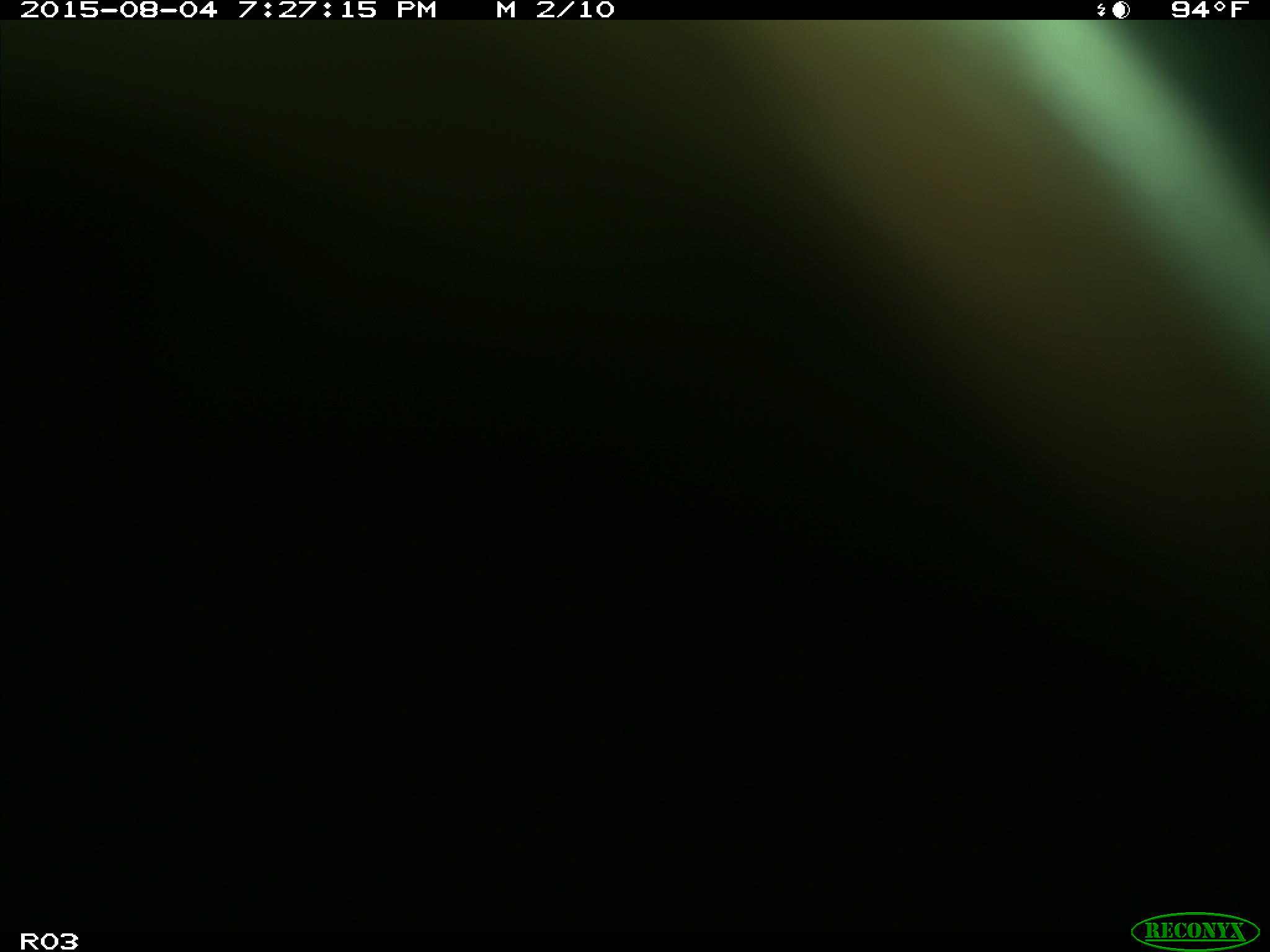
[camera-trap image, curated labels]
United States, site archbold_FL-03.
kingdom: Animalia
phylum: Chordata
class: Mammalia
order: Artiodactyla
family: Bovidae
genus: Bos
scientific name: Bos taurus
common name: domestic cow